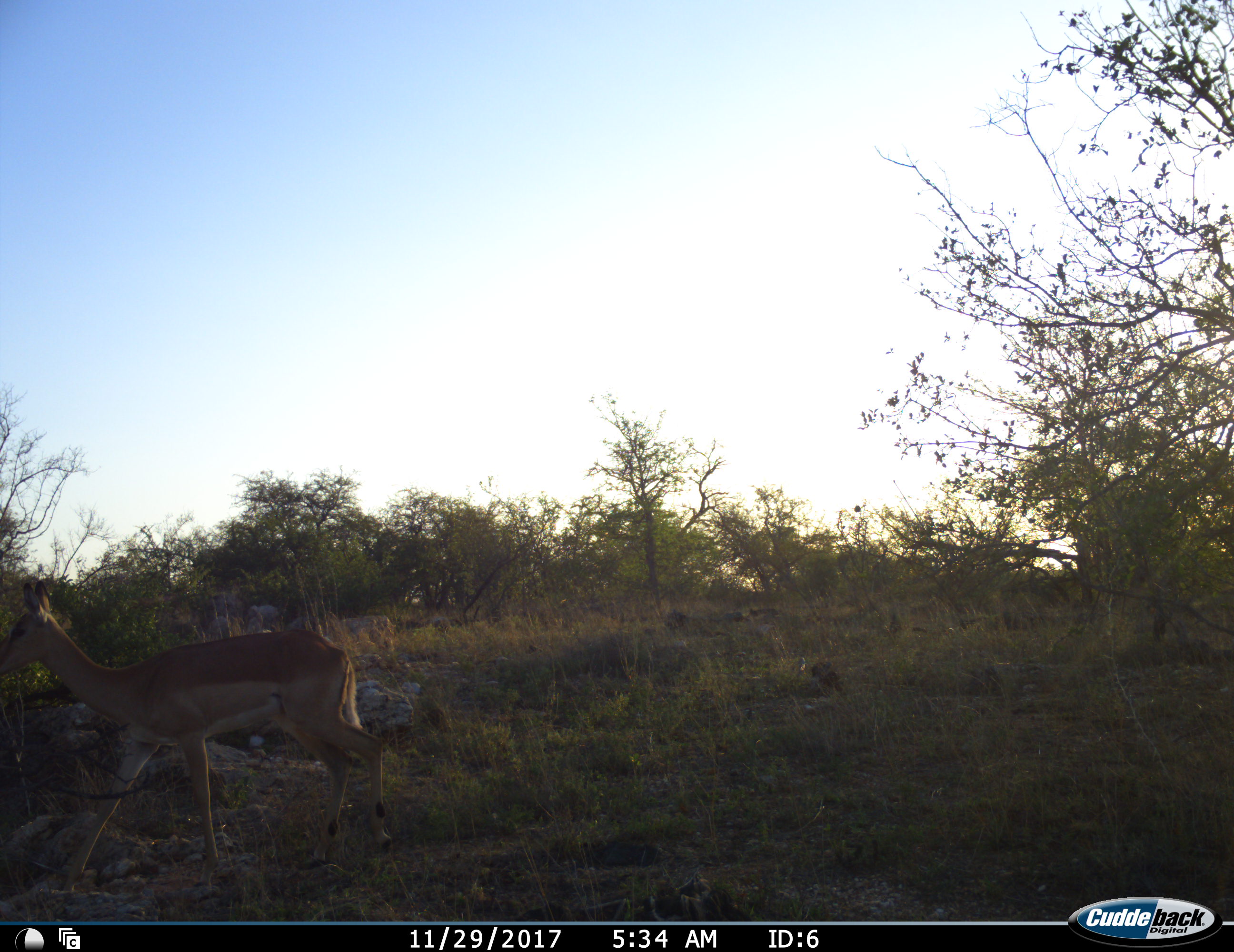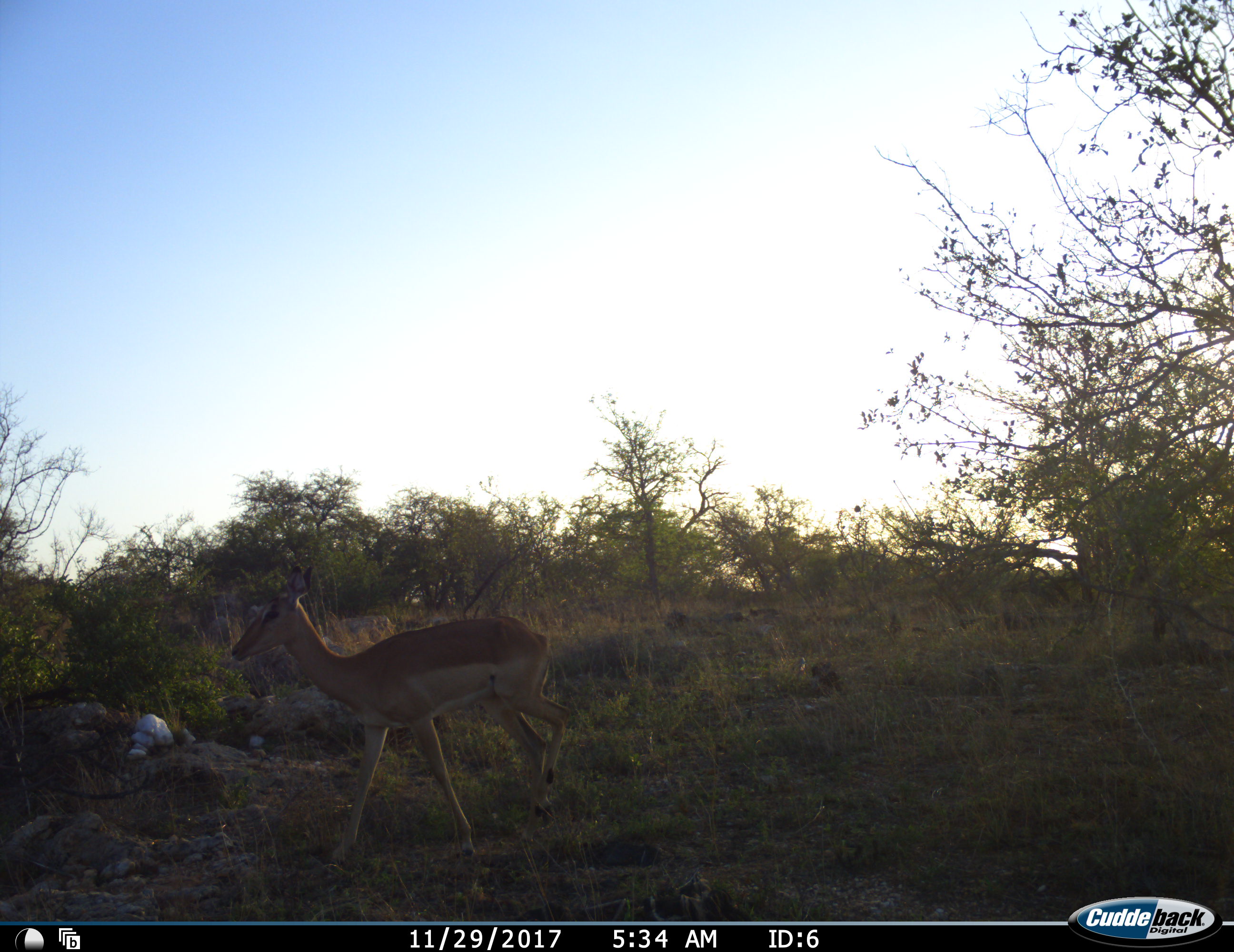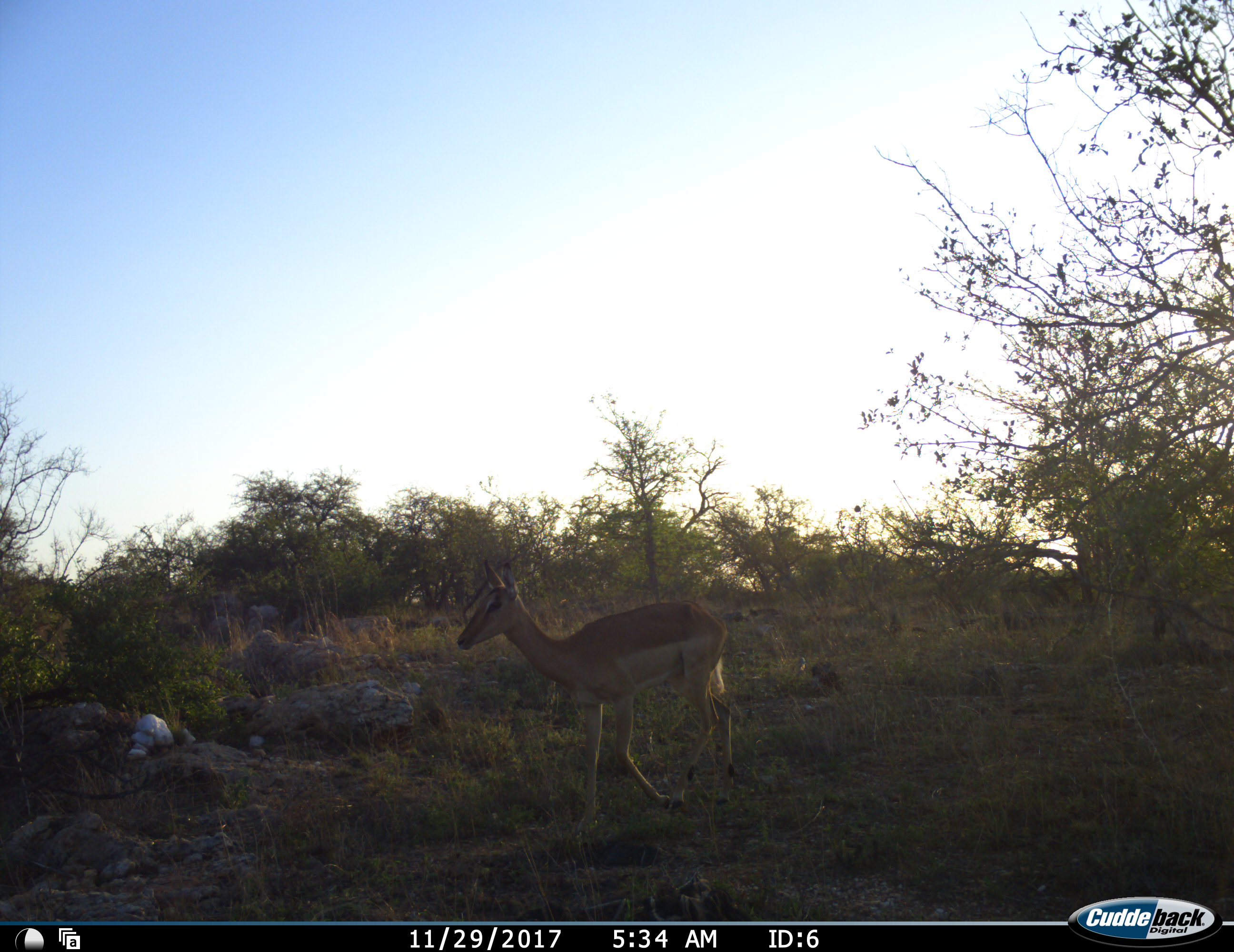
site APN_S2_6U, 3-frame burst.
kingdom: Animalia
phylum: Chordata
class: Mammalia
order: Artiodactyla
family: Bovidae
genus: Aepyceros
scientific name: Aepyceros melampus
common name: impala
Impala (Aepyceros melampus), count 1. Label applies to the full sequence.